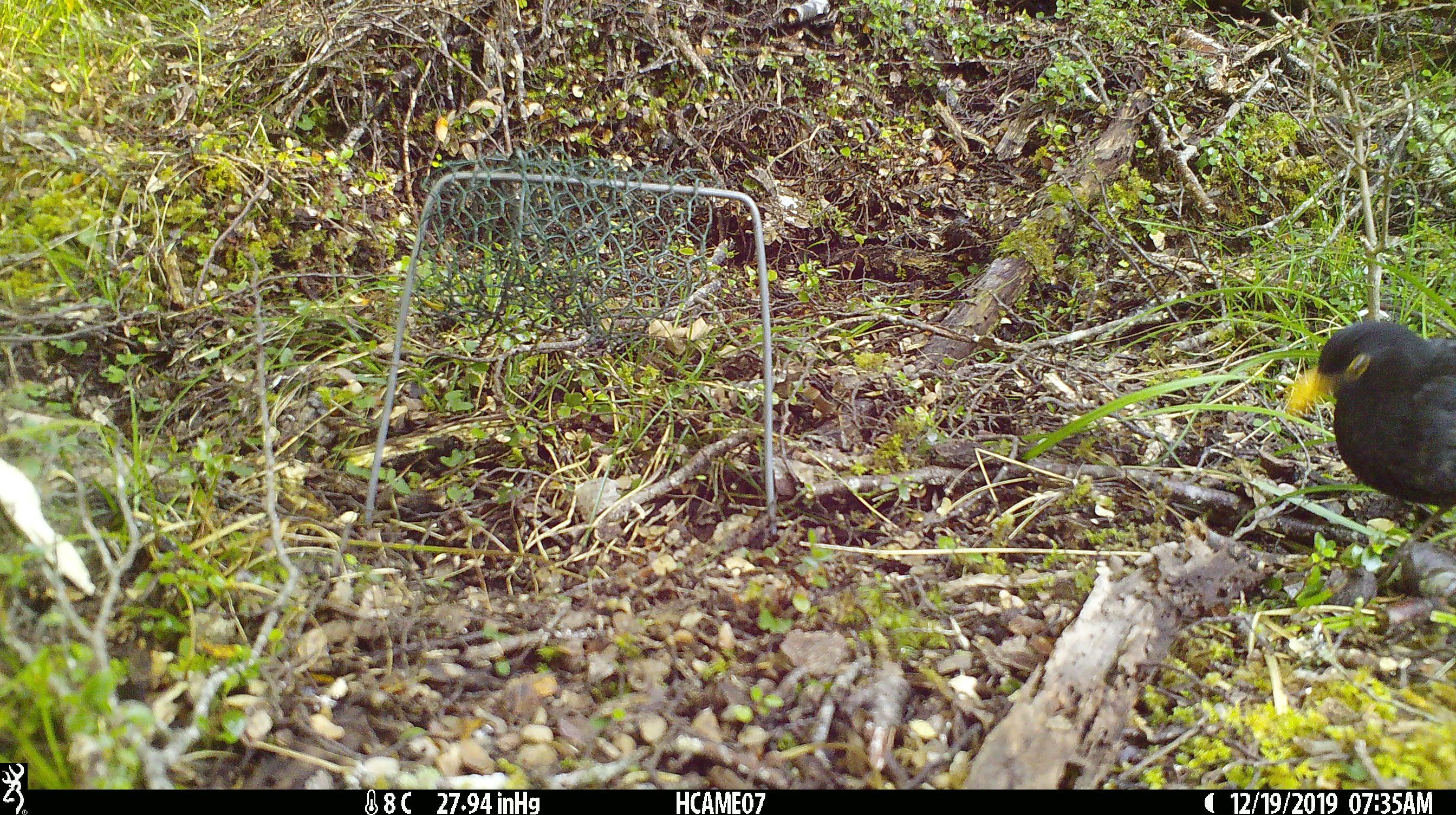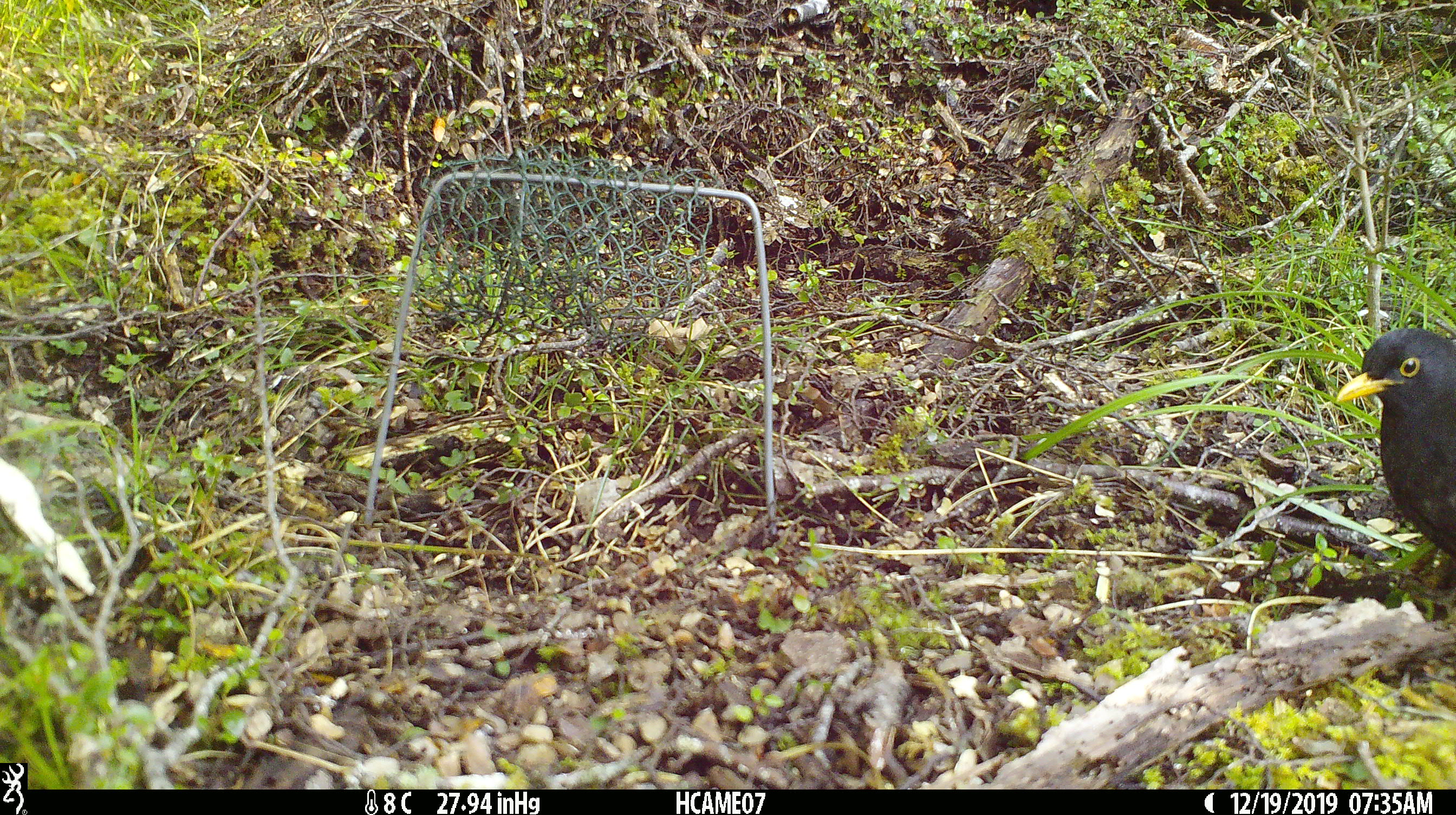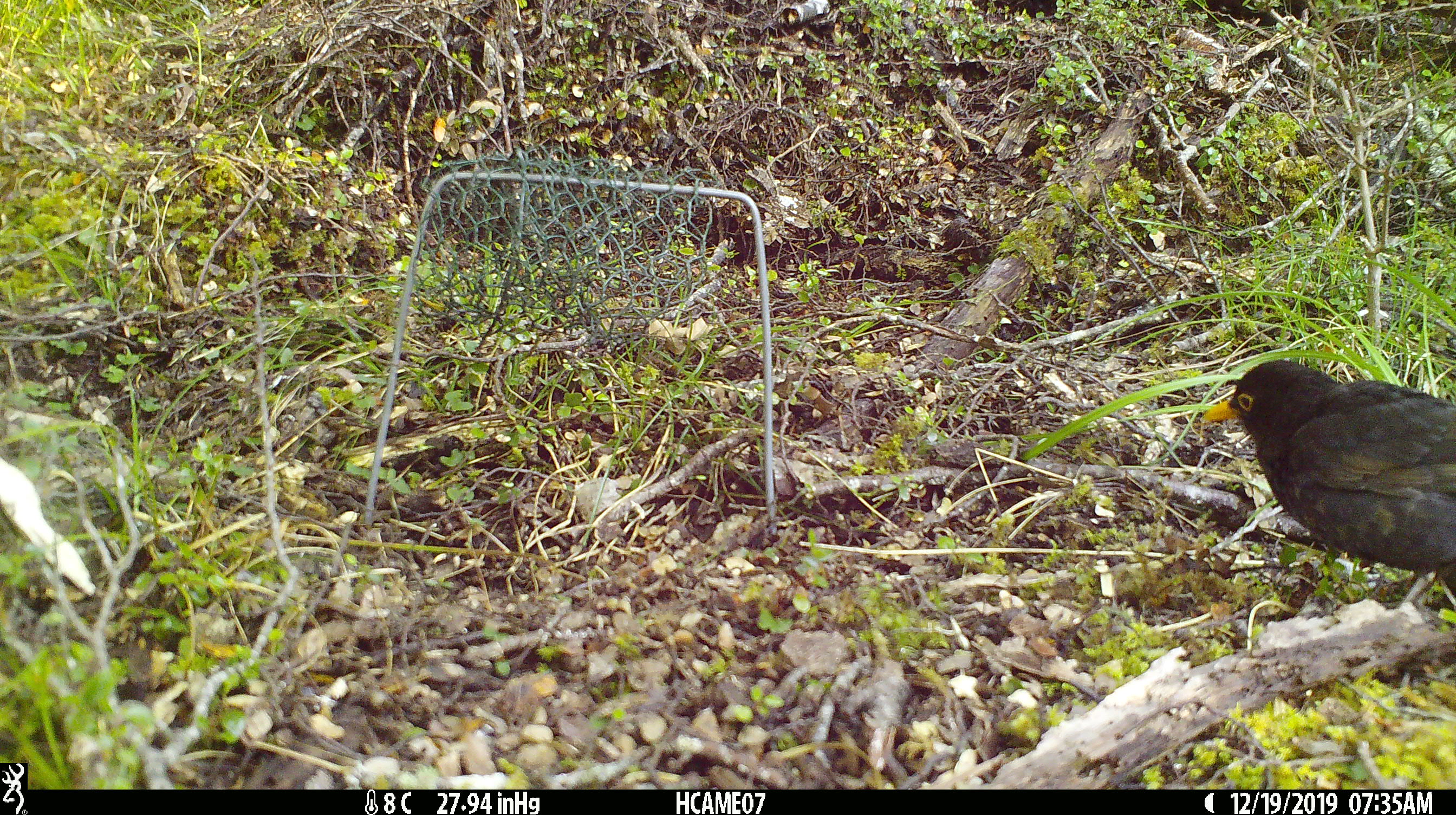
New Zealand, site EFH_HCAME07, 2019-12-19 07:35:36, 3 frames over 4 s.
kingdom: Animalia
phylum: Chordata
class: Aves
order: Passeriformes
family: Turdidae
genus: Turdus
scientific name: Turdus merula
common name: eurasian blackbird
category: blackbird